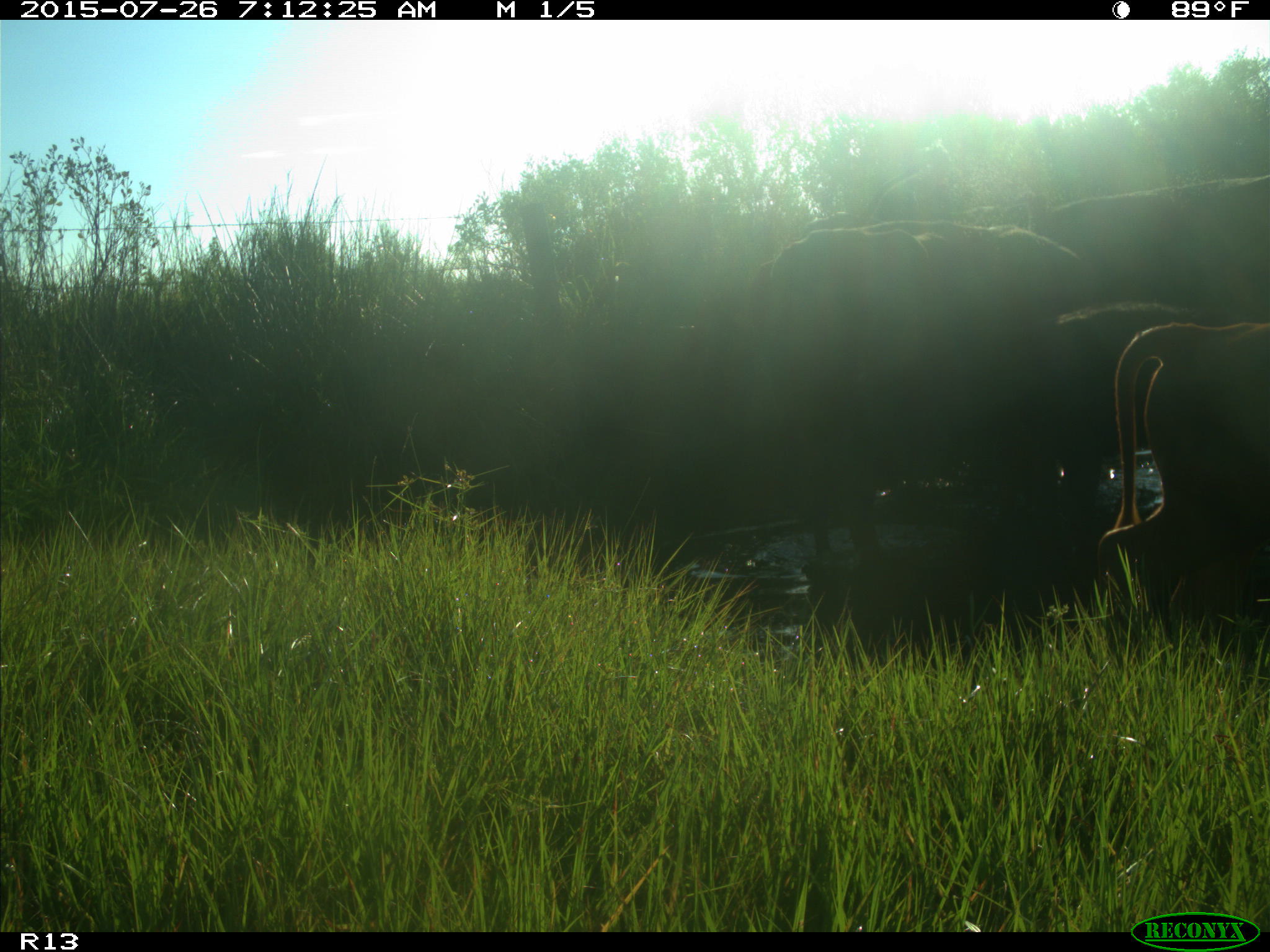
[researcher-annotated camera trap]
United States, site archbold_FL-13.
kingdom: Animalia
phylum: Chordata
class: Mammalia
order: Artiodactyla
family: Bovidae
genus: Bos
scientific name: Bos taurus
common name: domestic cow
Bos taurus (domestic cow).